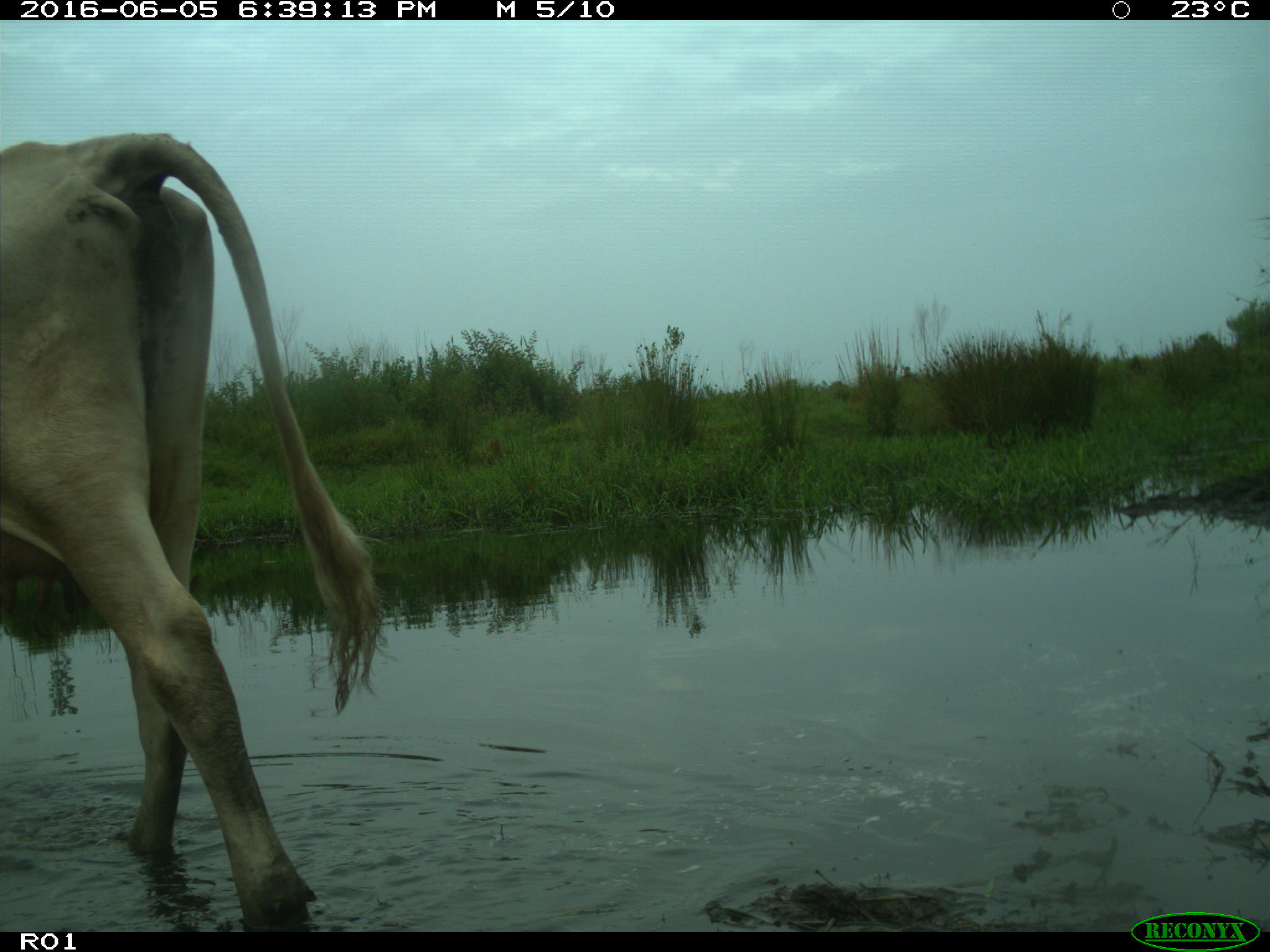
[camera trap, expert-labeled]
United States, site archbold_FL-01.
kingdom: Animalia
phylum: Chordata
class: Mammalia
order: Artiodactyla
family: Bovidae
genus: Bos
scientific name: Bos taurus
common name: domestic cow